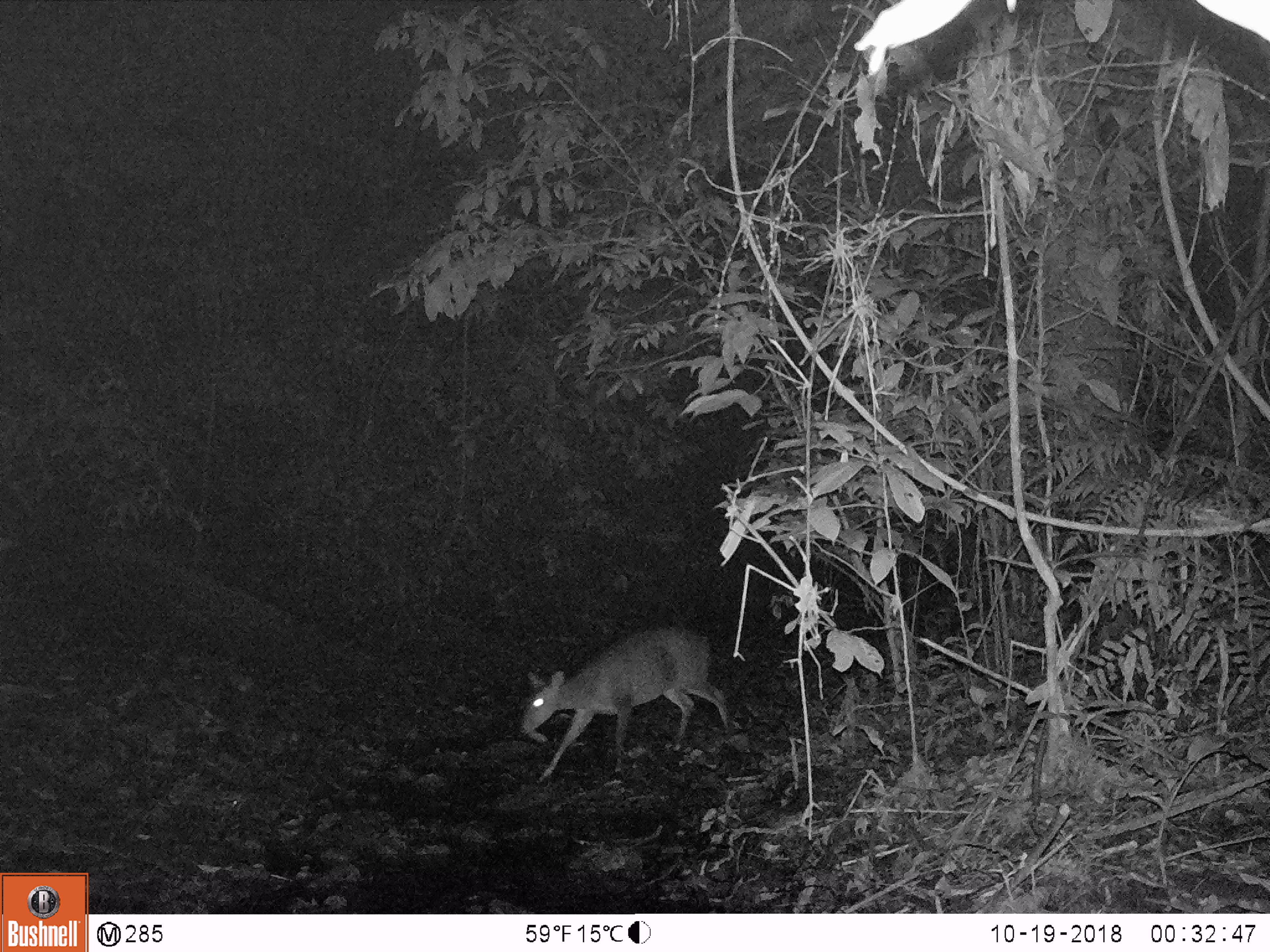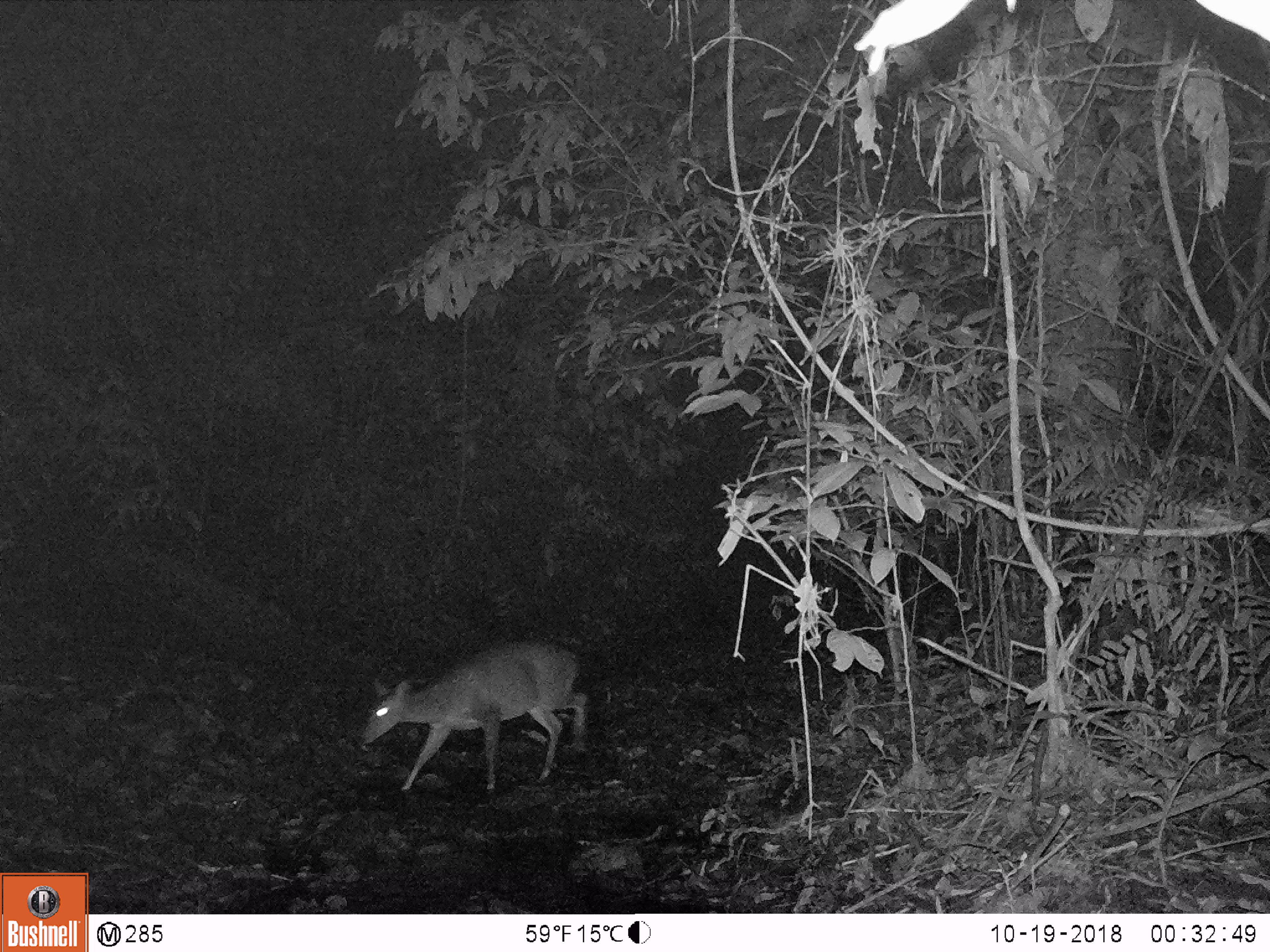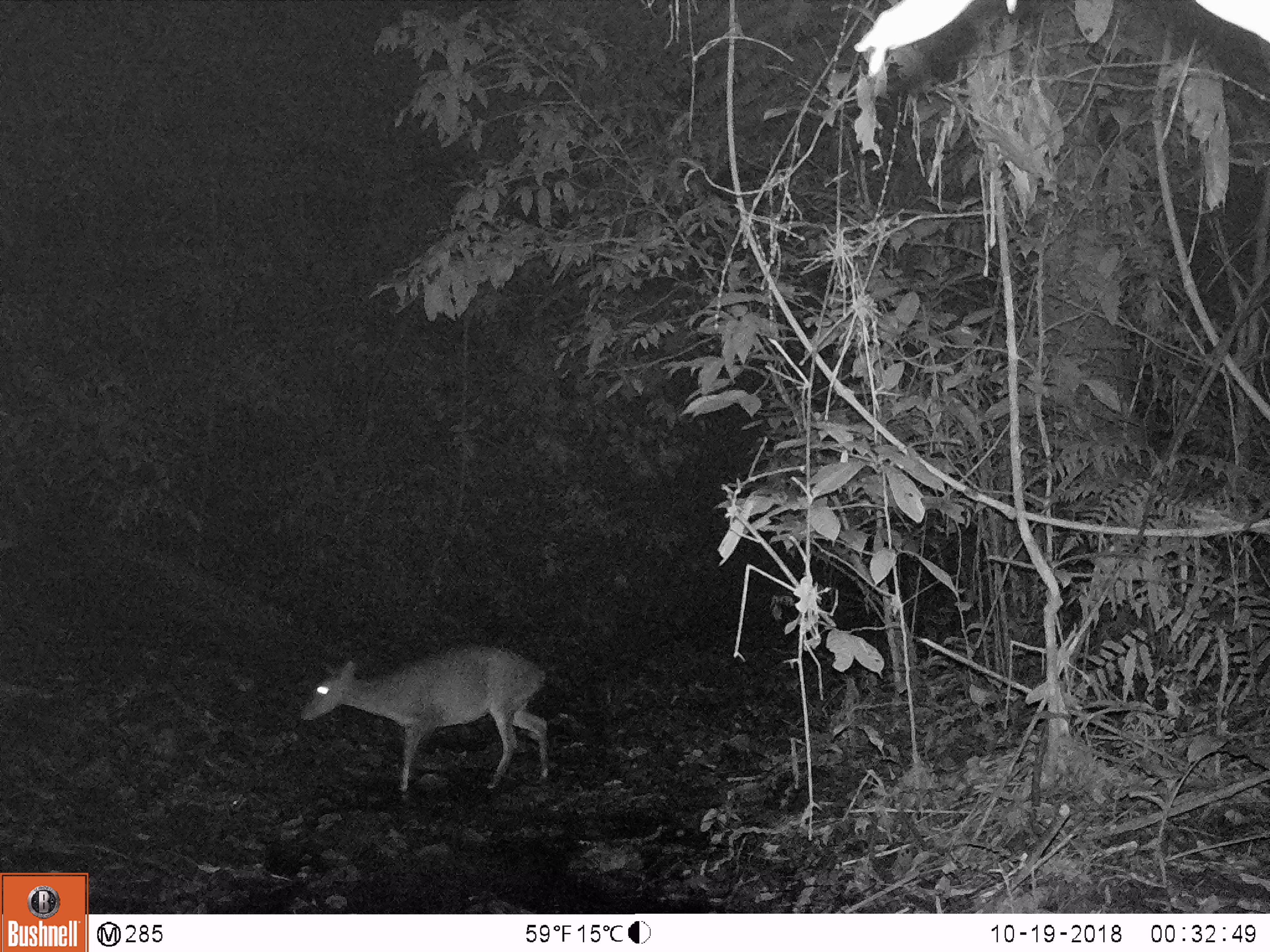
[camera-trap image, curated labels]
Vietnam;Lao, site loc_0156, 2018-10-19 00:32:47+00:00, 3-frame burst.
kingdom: Animalia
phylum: Chordata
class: Mammalia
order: Artiodactyla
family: Cervidae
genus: Muntiacus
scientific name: Muntiacus vuquangensis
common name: large-antlered muntjac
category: large antlered muntjac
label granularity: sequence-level